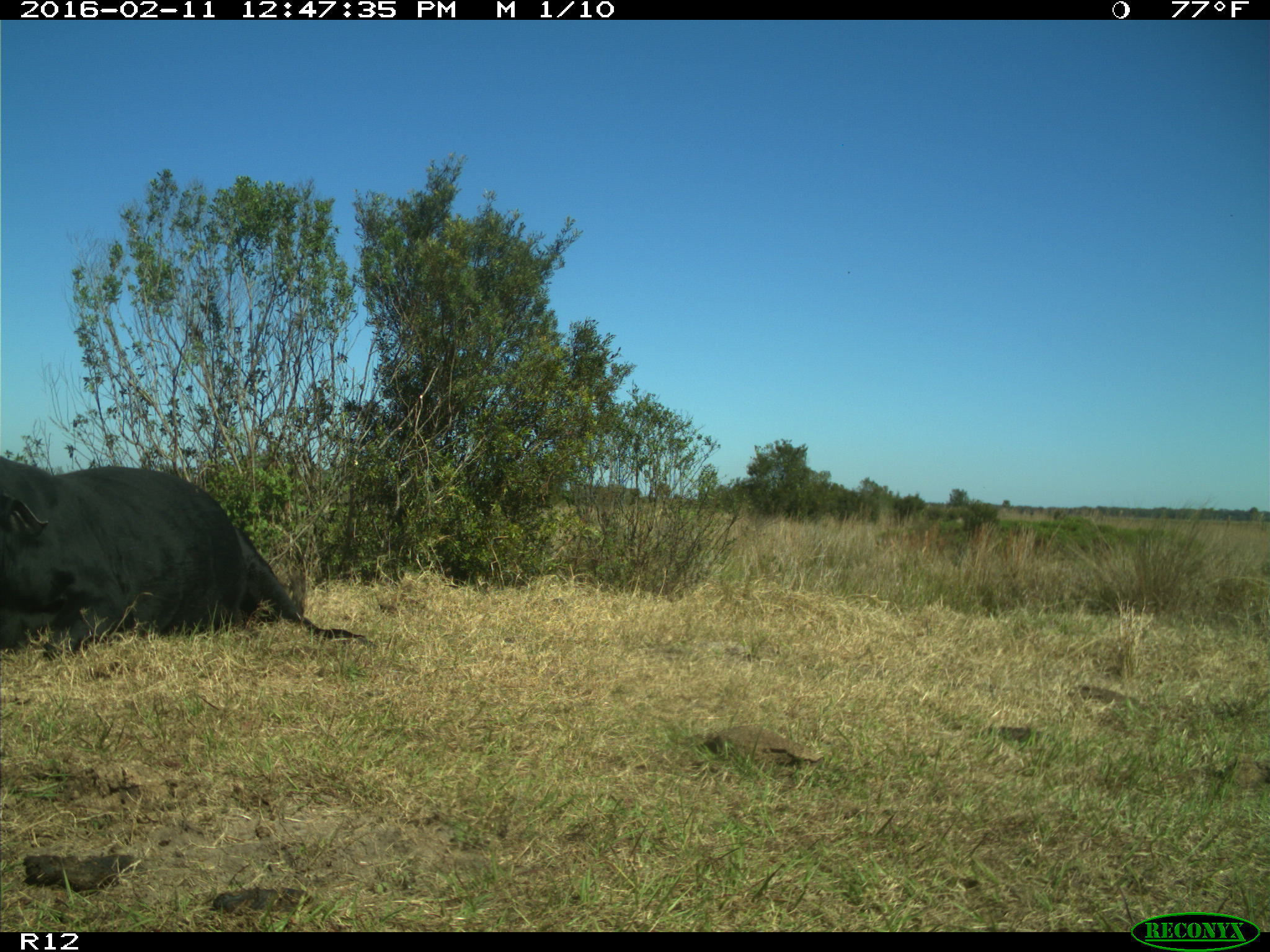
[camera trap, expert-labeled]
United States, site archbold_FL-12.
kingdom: Animalia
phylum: Chordata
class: Mammalia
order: Artiodactyla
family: Bovidae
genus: Bos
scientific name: Bos taurus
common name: domestic cow